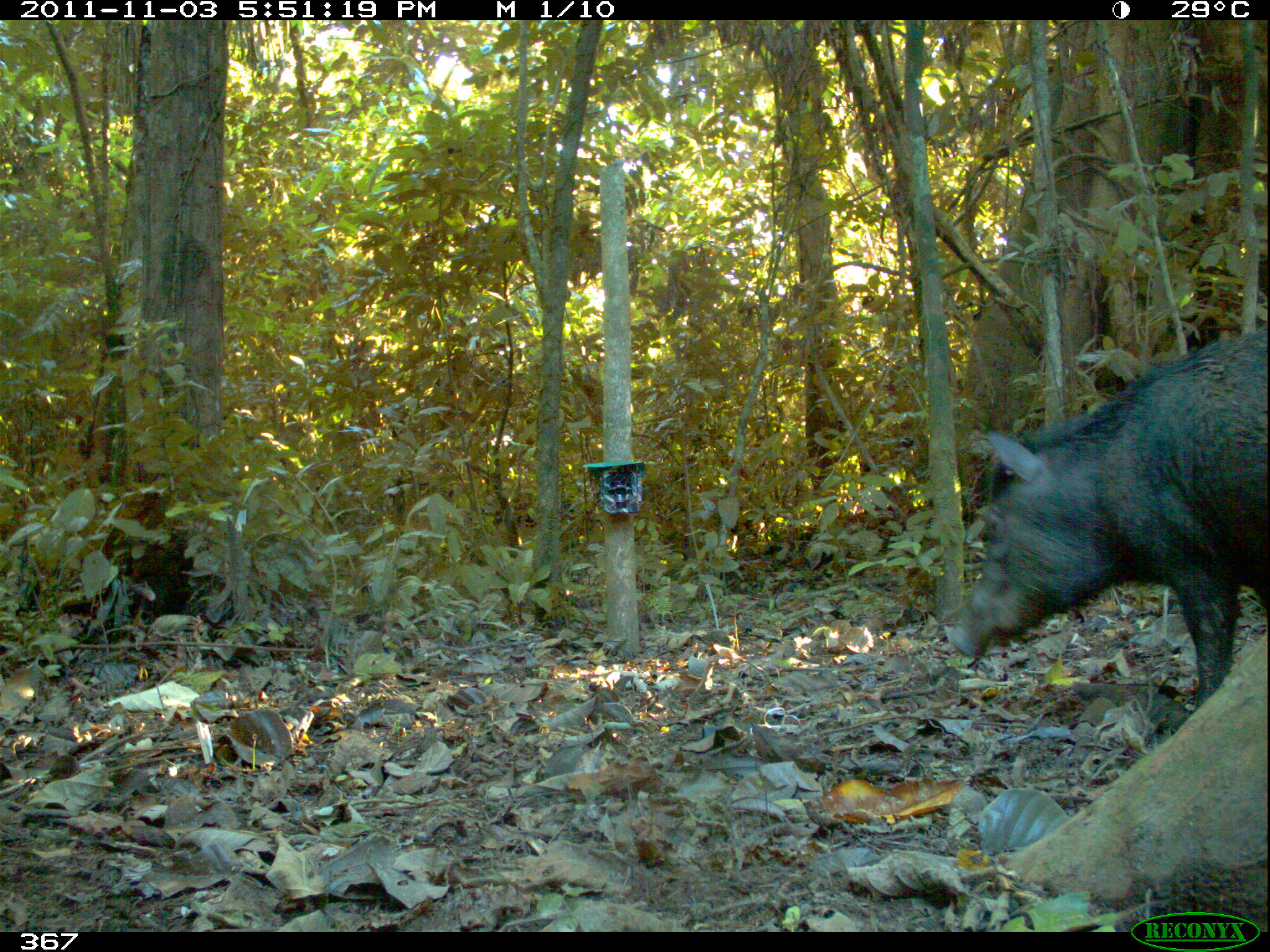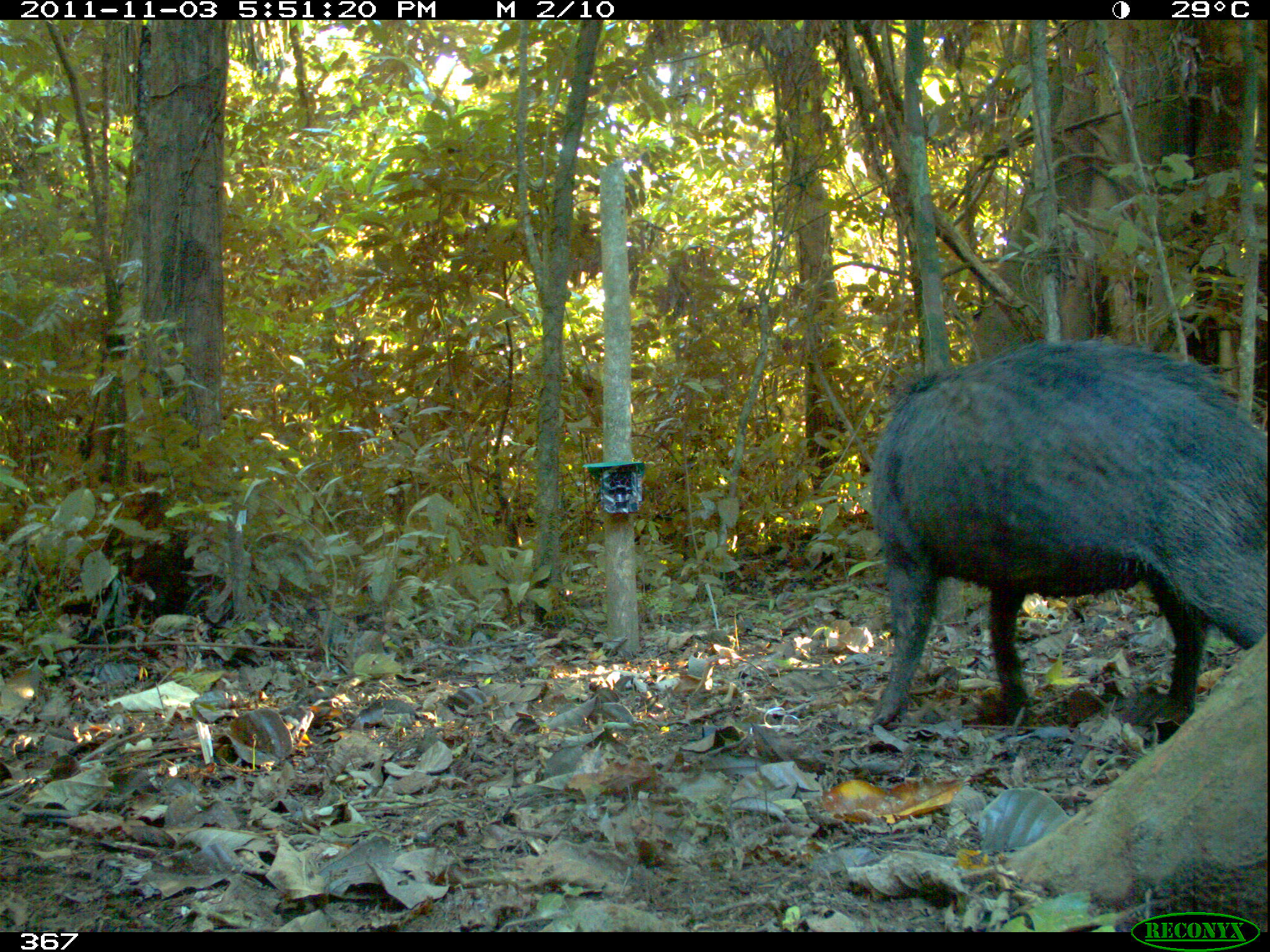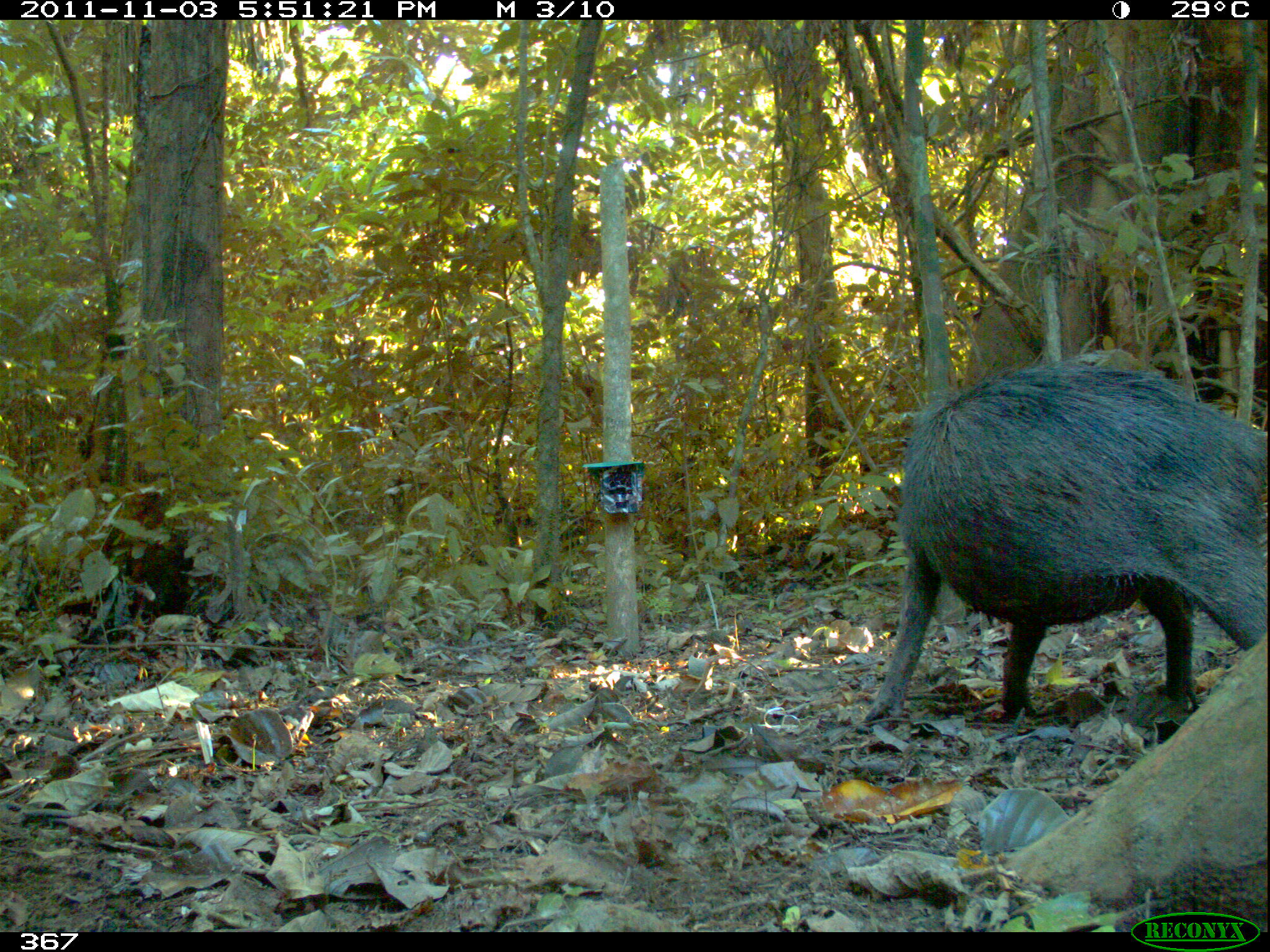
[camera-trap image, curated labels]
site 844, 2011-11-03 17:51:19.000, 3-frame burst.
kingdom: Animalia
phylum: Chordata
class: Mammalia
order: Artiodactyla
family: Tayassuidae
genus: Tayassu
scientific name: Tayassu pecari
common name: white-lipped peccary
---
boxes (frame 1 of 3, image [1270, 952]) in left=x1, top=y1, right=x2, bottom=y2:
tayassu pecari: left=937, top=322, right=1270, bottom=713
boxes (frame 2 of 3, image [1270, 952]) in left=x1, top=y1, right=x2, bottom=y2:
tayassu pecari: left=861, top=329, right=1265, bottom=736